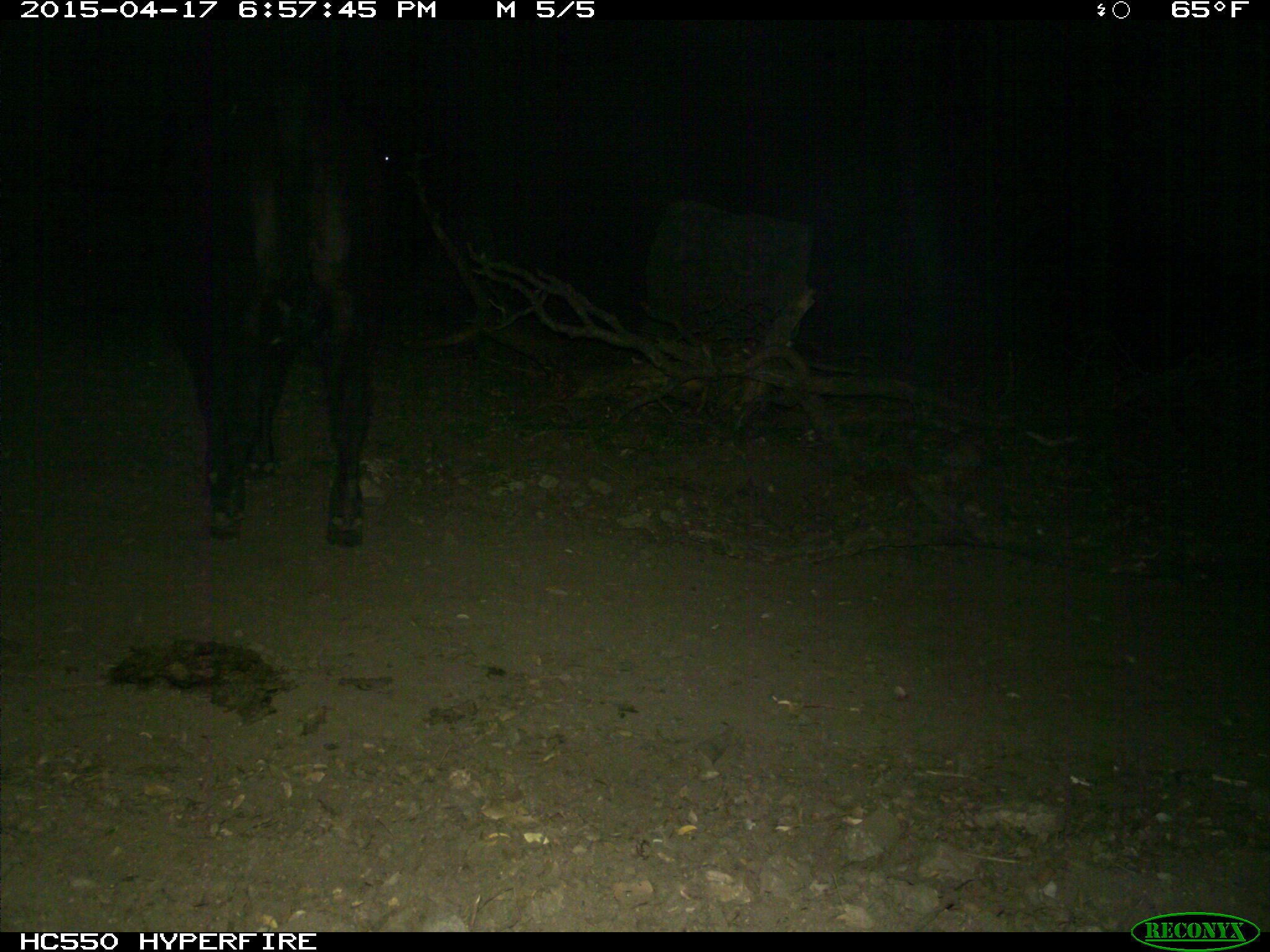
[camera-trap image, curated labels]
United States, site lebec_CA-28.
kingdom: Animalia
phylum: Chordata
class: Mammalia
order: Artiodactyla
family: Bovidae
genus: Bos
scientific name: Bos taurus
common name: domestic cow